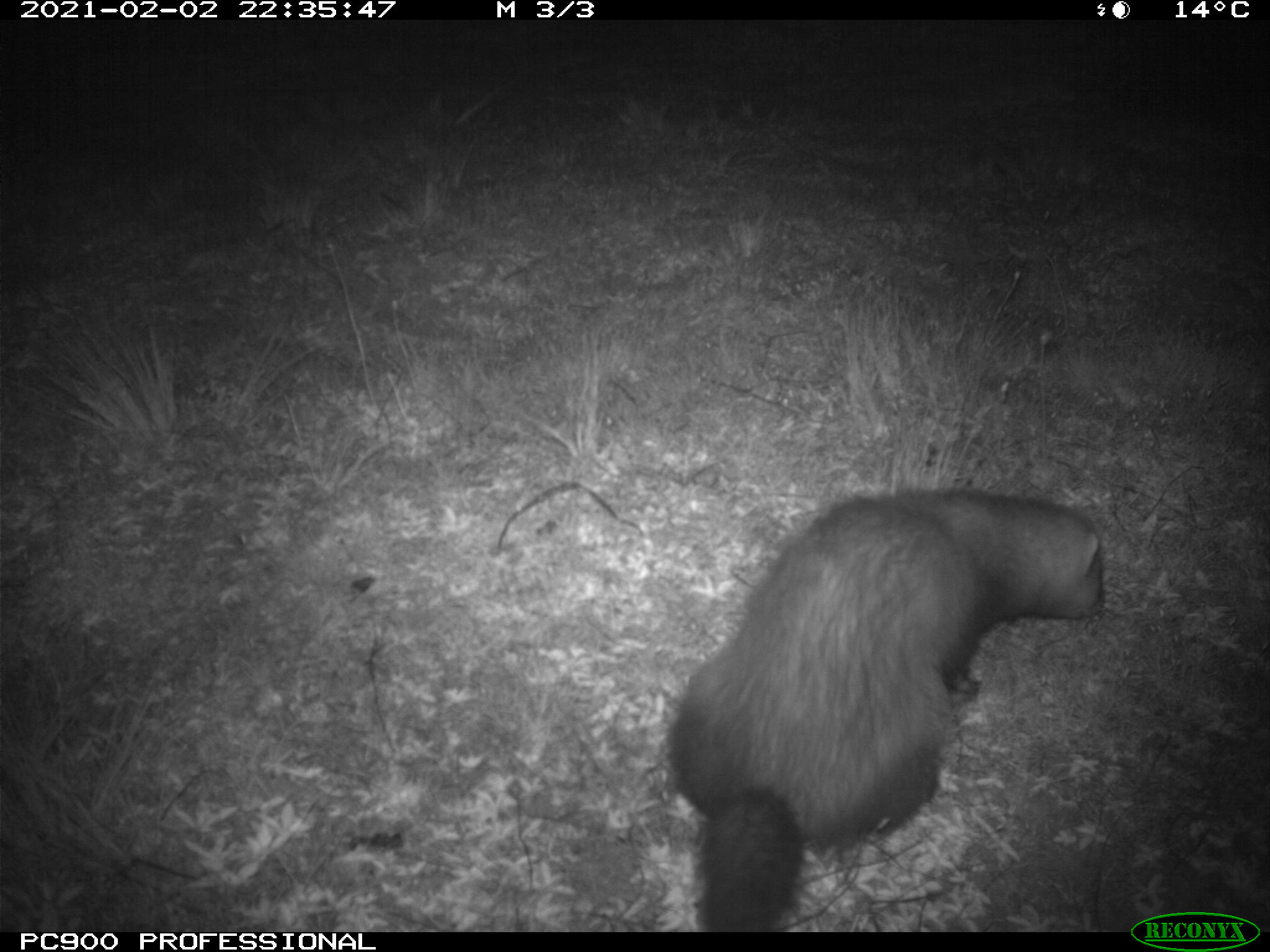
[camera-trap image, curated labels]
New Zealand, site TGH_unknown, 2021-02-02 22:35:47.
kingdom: Animalia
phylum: Chordata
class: Mammalia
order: Carnivora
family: Mustelidae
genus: Mustela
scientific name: Mustela furo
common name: ferret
Ferret (Mustela furo).